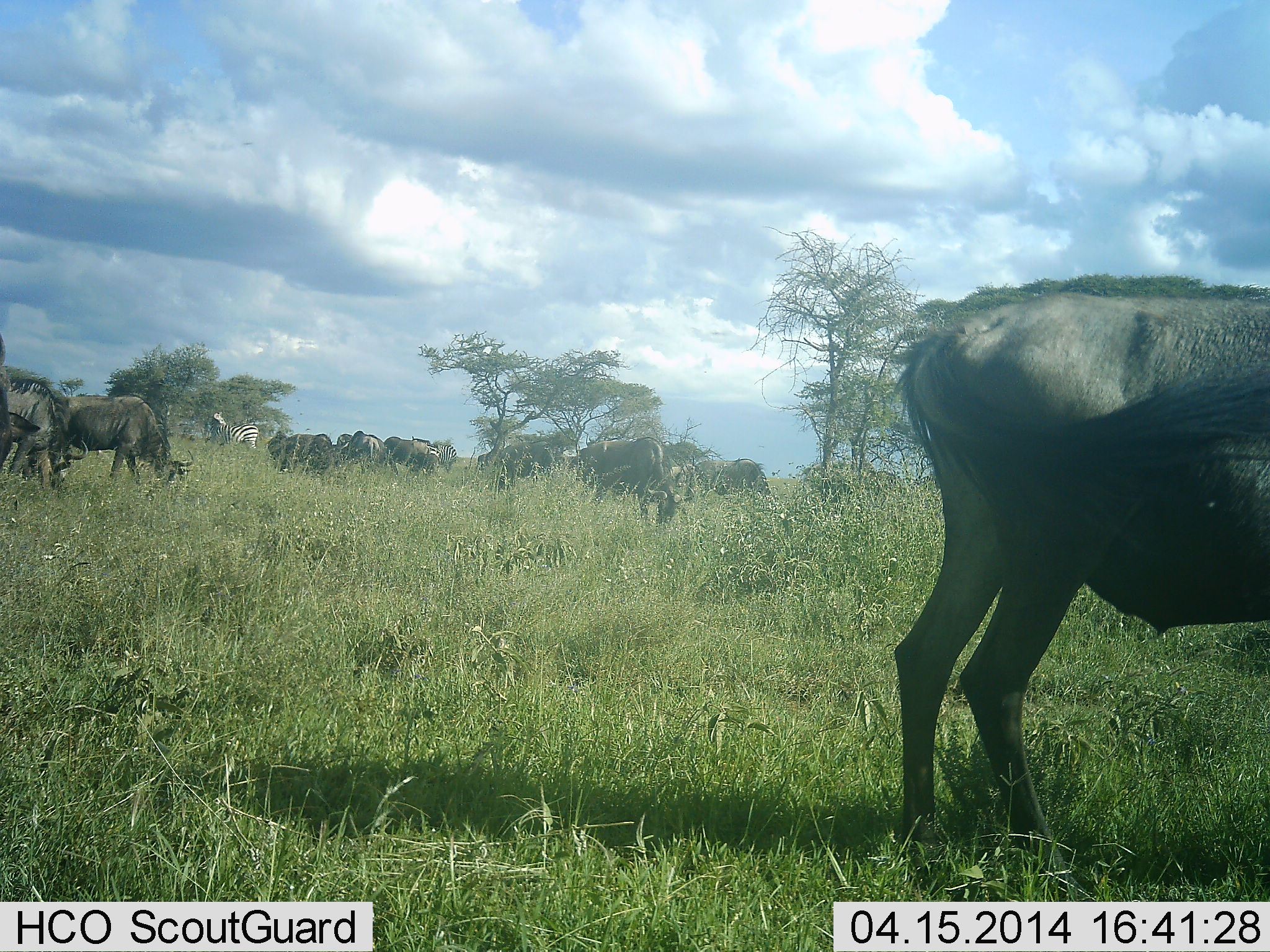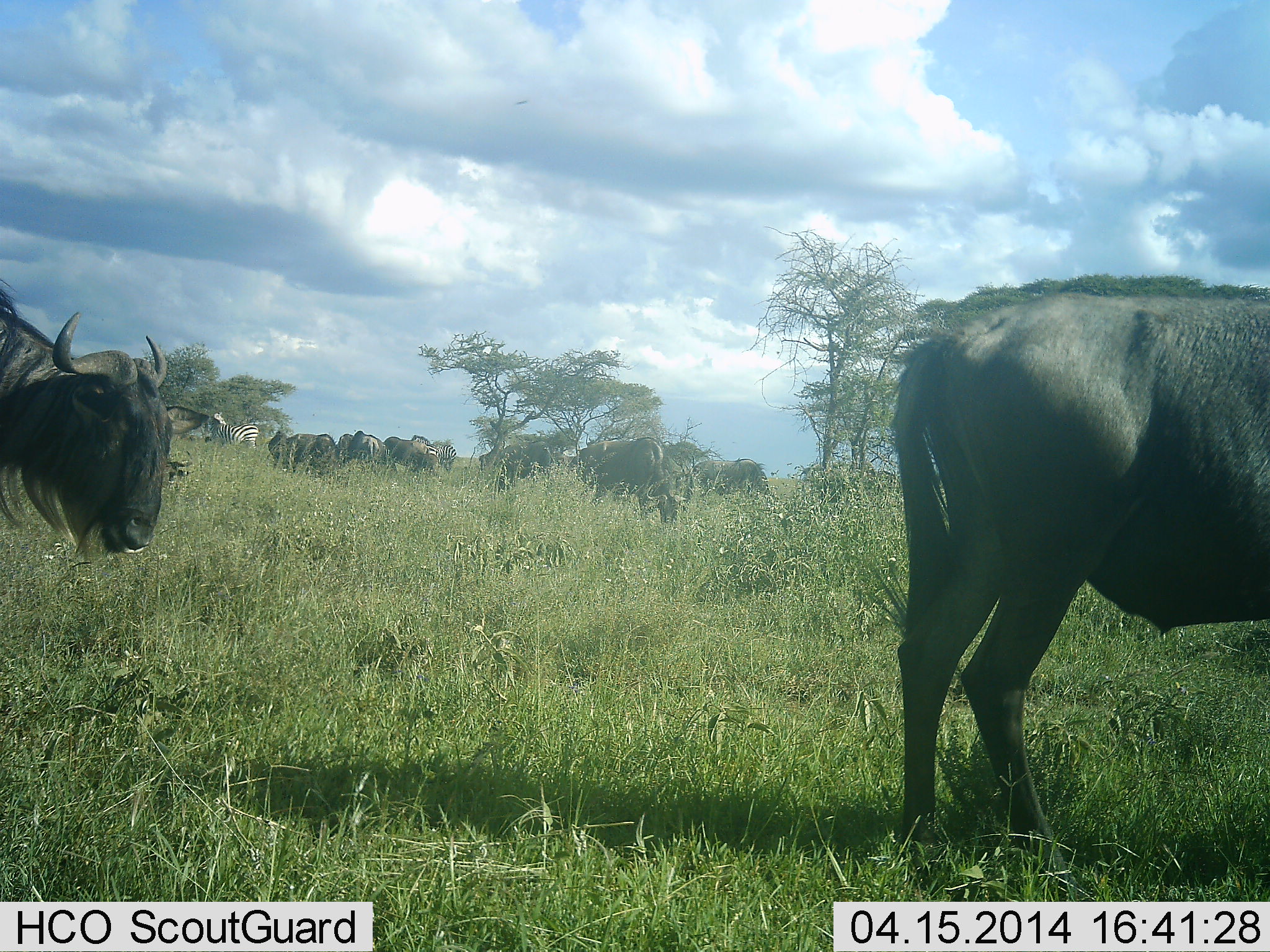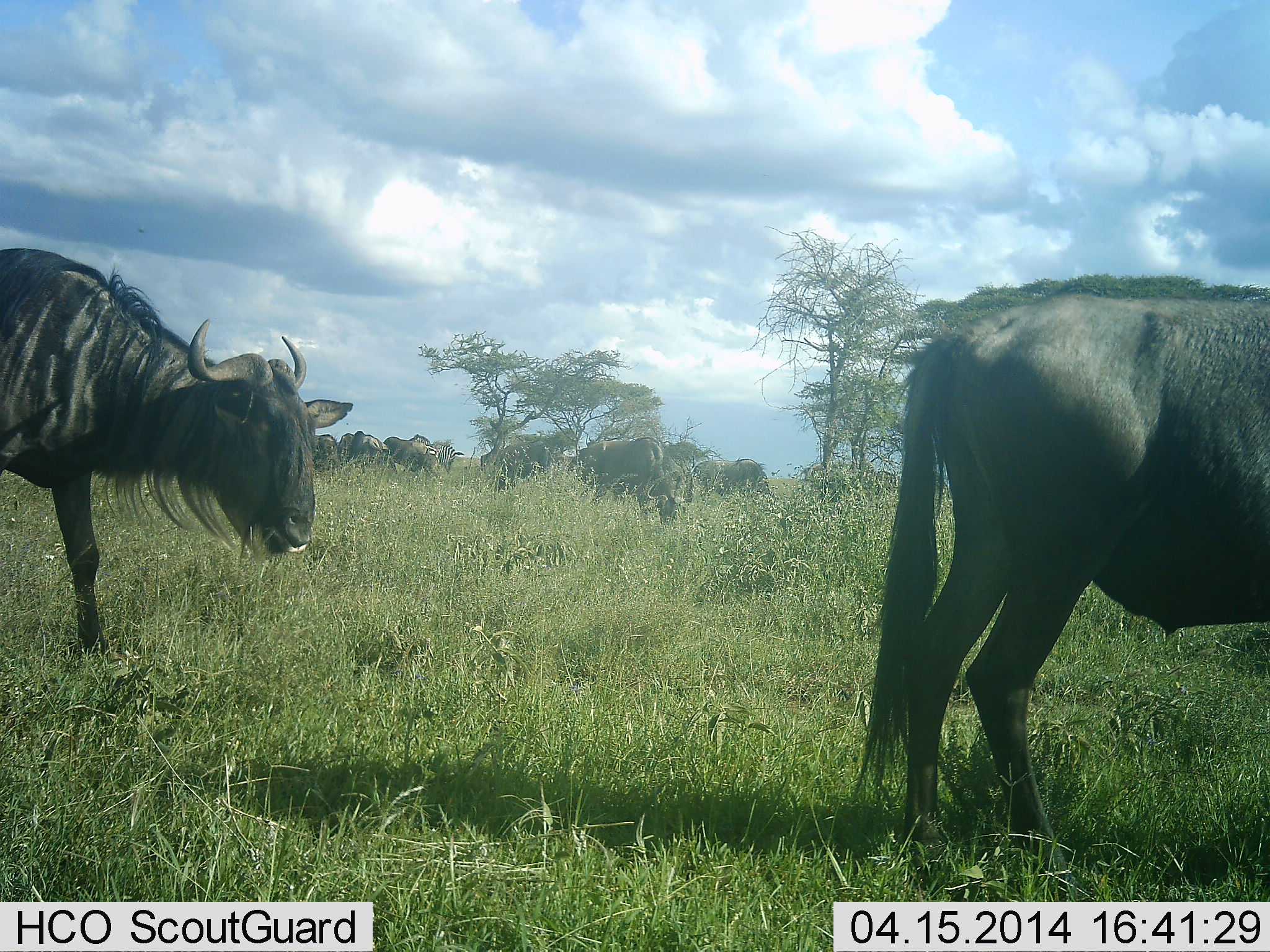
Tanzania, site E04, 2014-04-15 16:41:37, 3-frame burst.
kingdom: Animalia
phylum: Chordata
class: Mammalia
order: Artiodactyla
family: Bovidae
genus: Connochaetes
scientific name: Connochaetes taurinus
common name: blue wildebeest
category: wildebeest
Wildebeest (blue wildebeest) (Connochaetes taurinus), count 11-50. Behavior (volunteer vote fractions): standing 69%, resting 0%, moving 54%, interacting 8%. Young present (vote fraction): 0%. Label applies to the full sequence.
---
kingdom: Animalia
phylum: Chordata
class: Mammalia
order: Perissodactyla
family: Equidae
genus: Equus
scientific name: Equus quagga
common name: plains zebra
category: zebra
Zebra (plains zebra) (Equus quagga), count 1. Behavior (volunteer vote fractions): standing 91%, resting 0%, moving 0%, interacting 0%. Young present (vote fraction): 0%. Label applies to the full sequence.